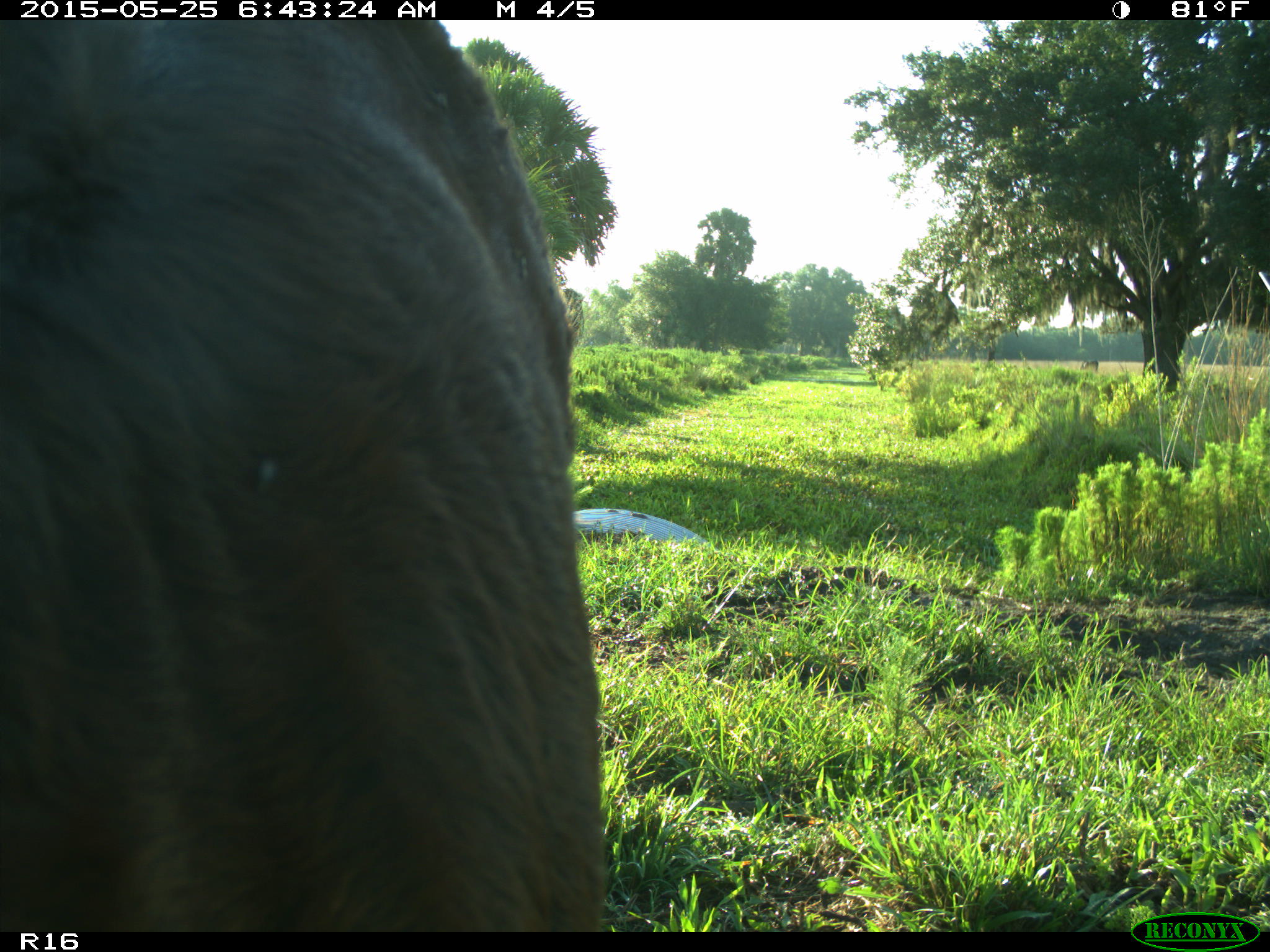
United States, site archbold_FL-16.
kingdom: Animalia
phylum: Chordata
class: Mammalia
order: Artiodactyla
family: Bovidae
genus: Bos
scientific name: Bos taurus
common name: domestic cow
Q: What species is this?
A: Bos taurus (domestic cow).